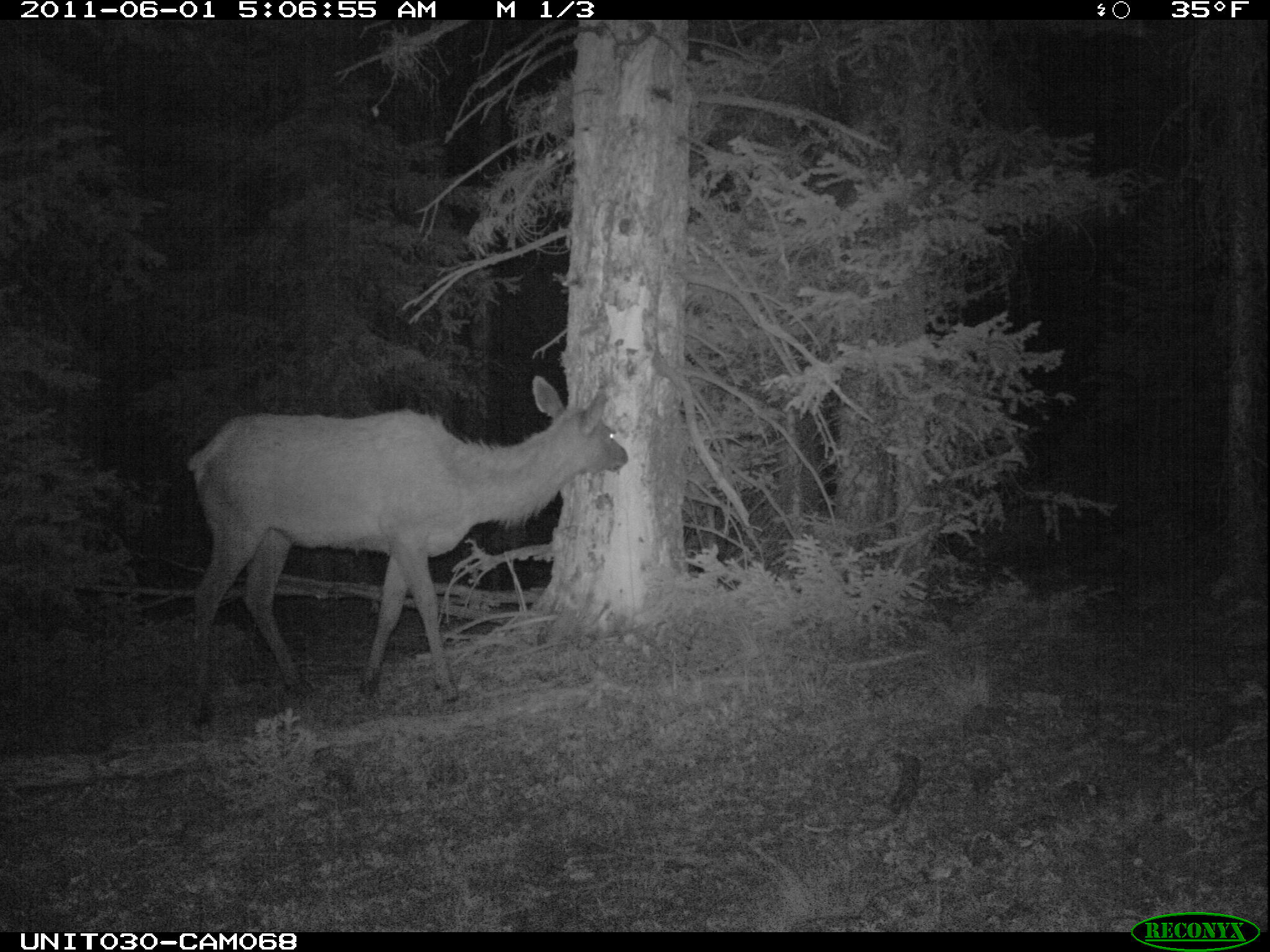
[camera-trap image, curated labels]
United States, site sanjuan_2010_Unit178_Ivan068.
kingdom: Animalia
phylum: Chordata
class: Mammalia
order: Artiodactyla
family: Cervidae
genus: Cervus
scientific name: Cervus elaphus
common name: red deer